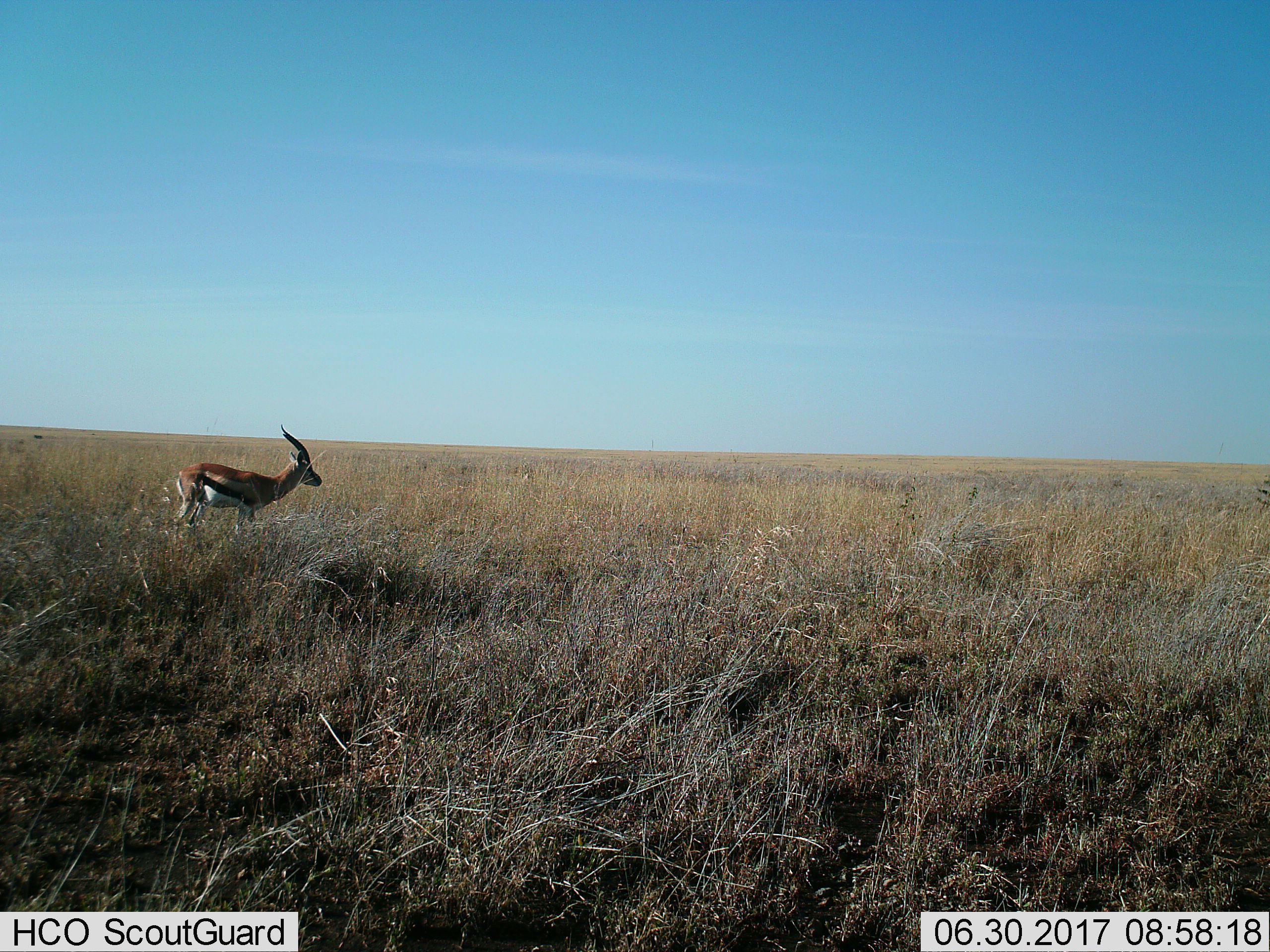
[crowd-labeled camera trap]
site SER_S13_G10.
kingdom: Animalia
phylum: Chordata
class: Mammalia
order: Artiodactyla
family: Bovidae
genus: Eudorcas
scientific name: Eudorcas thomsonii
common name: thomson's gazelle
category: gazellethomsons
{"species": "gazellethomsons (thomson's gazelle) (Eudorcas thomsonii)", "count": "1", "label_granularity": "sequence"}